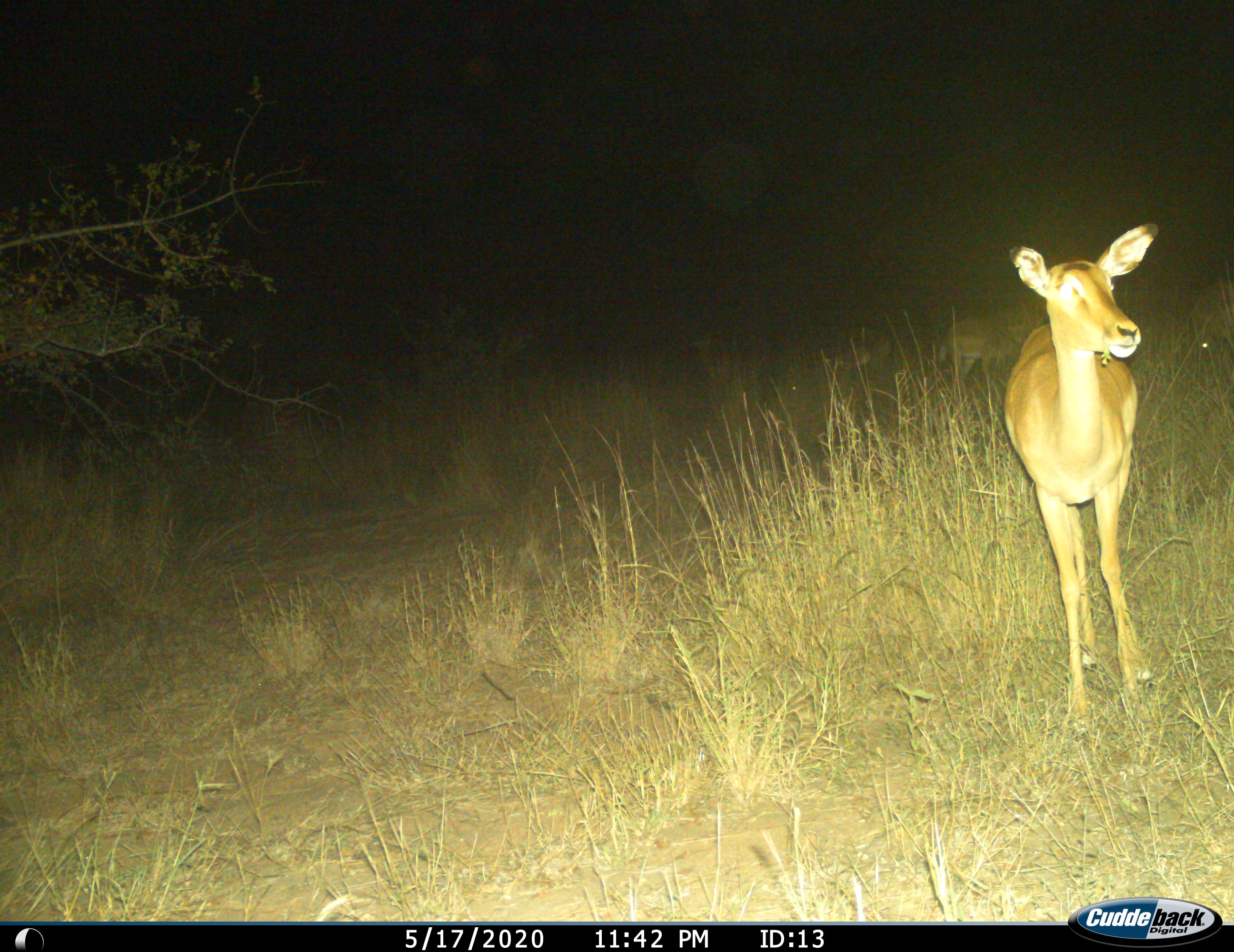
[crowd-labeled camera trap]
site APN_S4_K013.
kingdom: Animalia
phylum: Chordata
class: Mammalia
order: Artiodactyla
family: Bovidae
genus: Aepyceros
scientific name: Aepyceros melampus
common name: impala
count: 2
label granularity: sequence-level